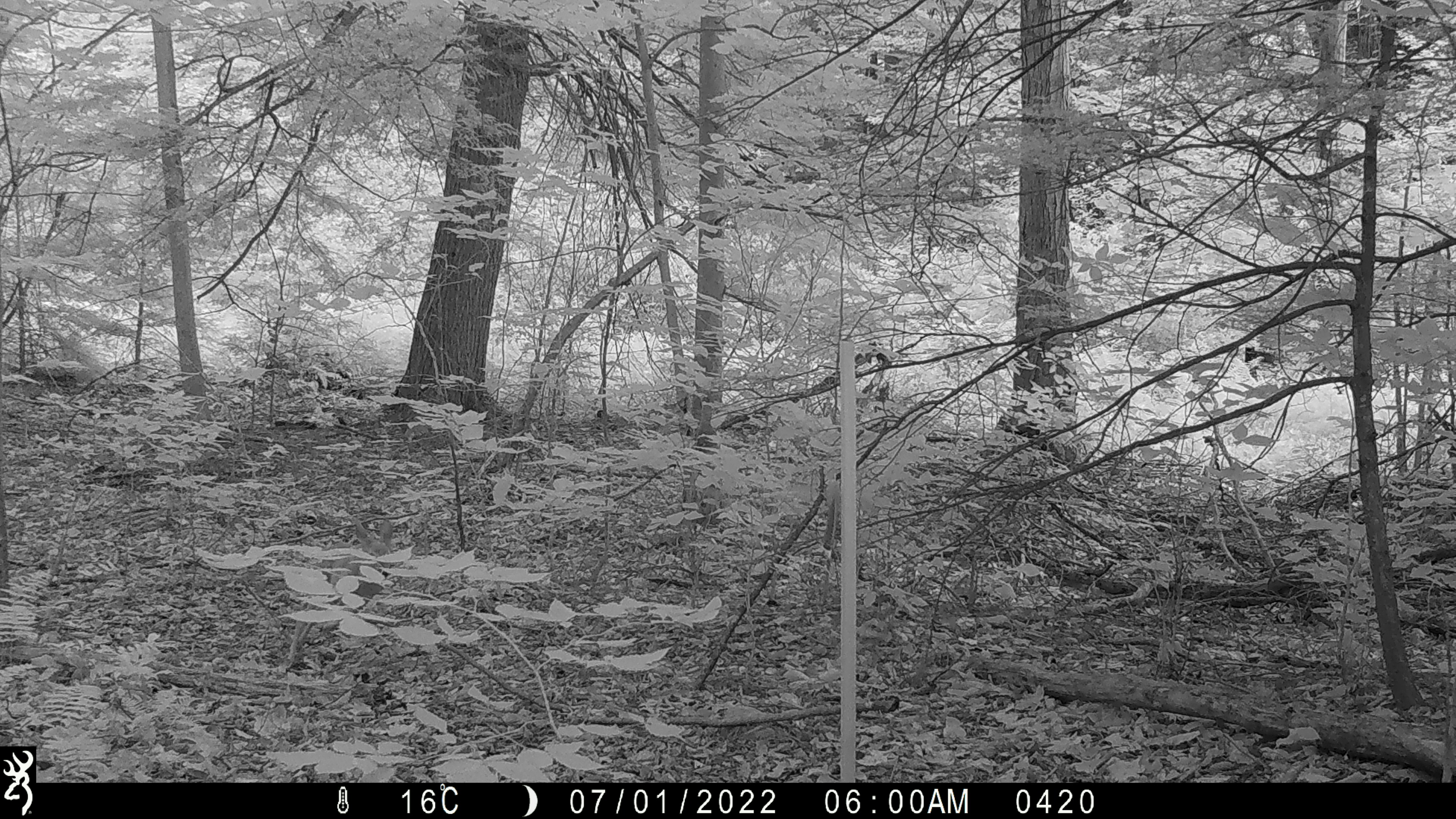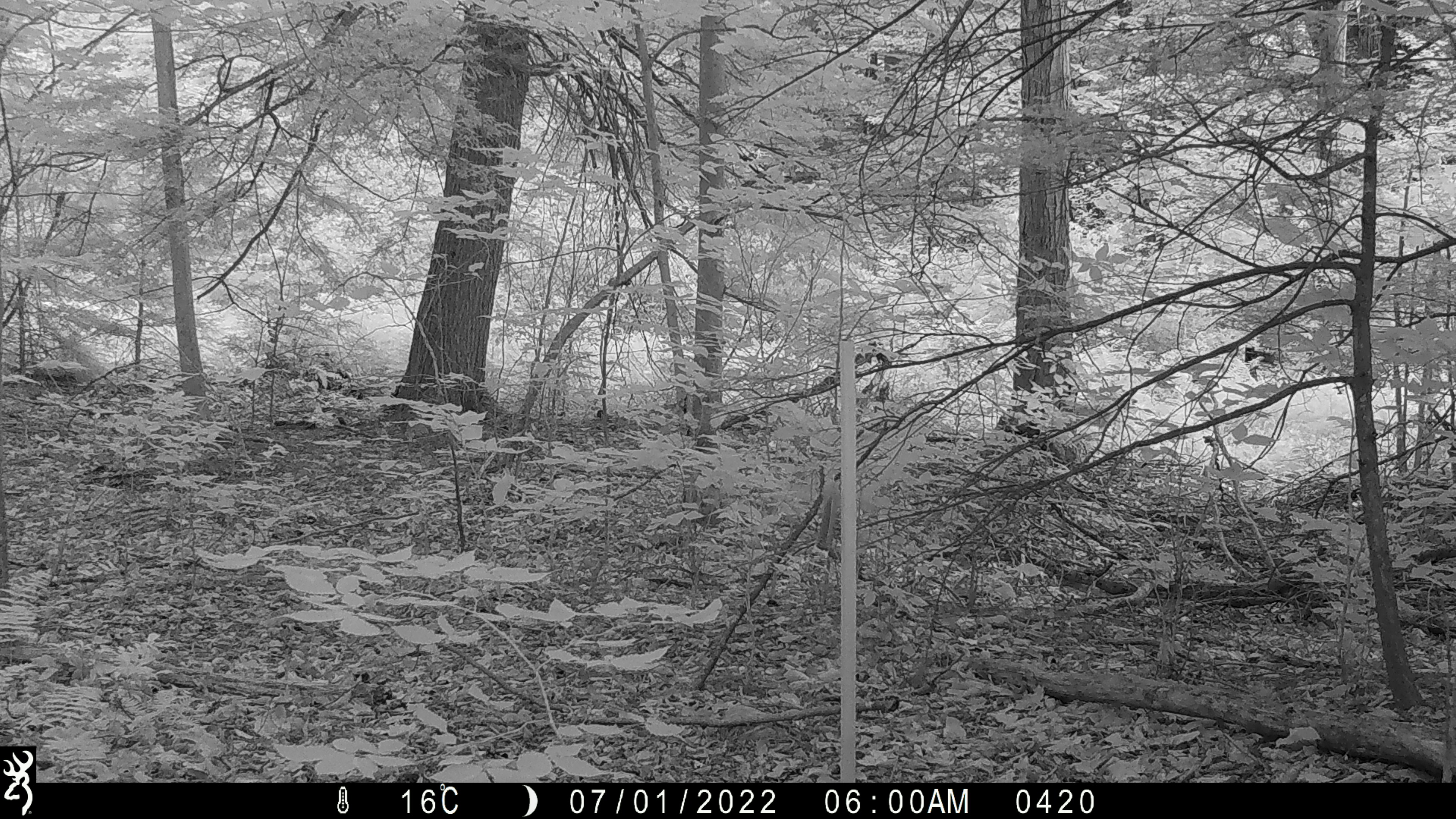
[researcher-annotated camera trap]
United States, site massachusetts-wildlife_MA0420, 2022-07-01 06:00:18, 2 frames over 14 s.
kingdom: Animalia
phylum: Chordata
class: Mammalia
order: Artiodactyla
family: Cervidae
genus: Odocoileus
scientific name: Odocoileus virginianus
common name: white-tailed deer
White-tailed deer (Odocoileus virginianus).